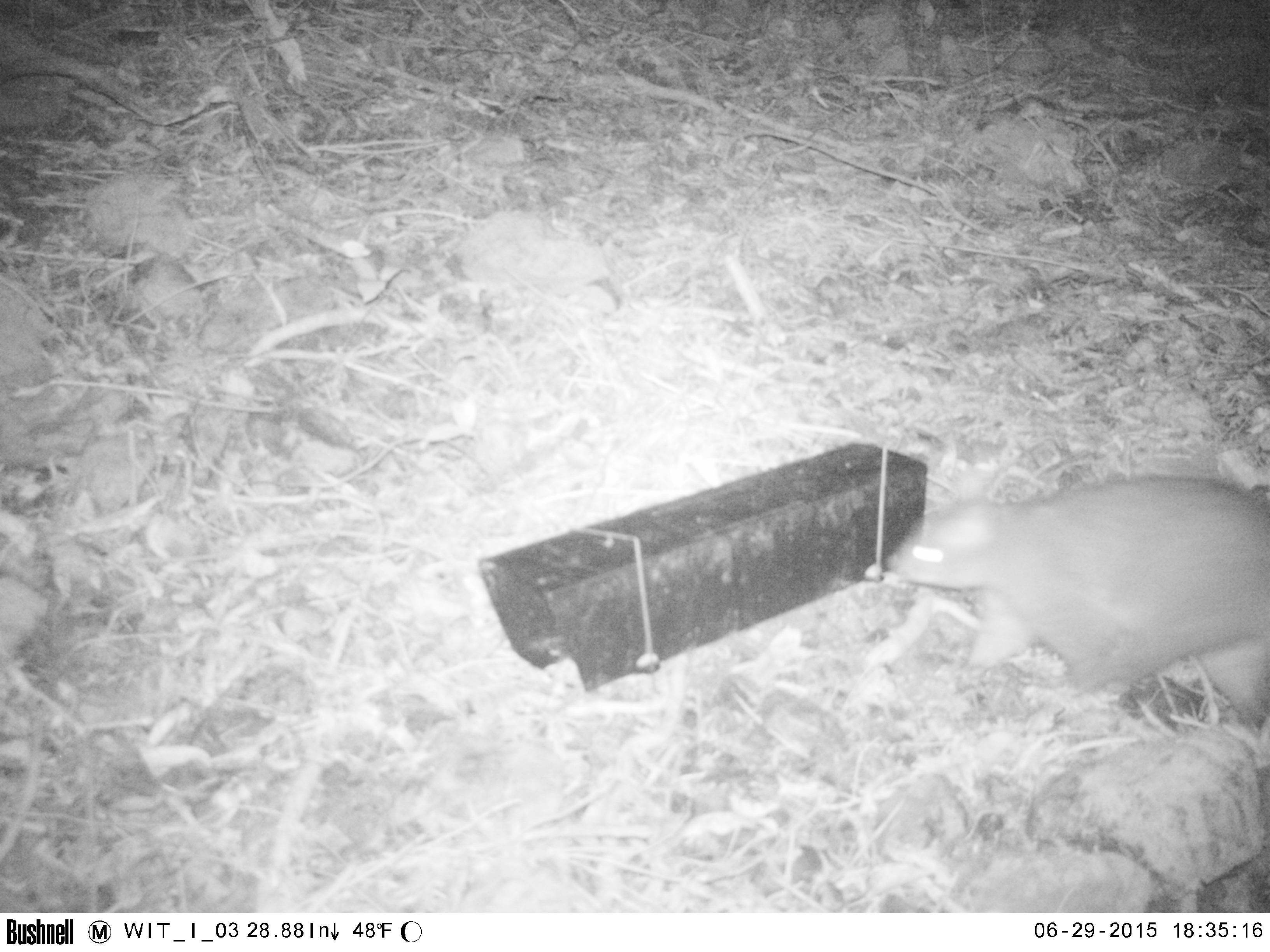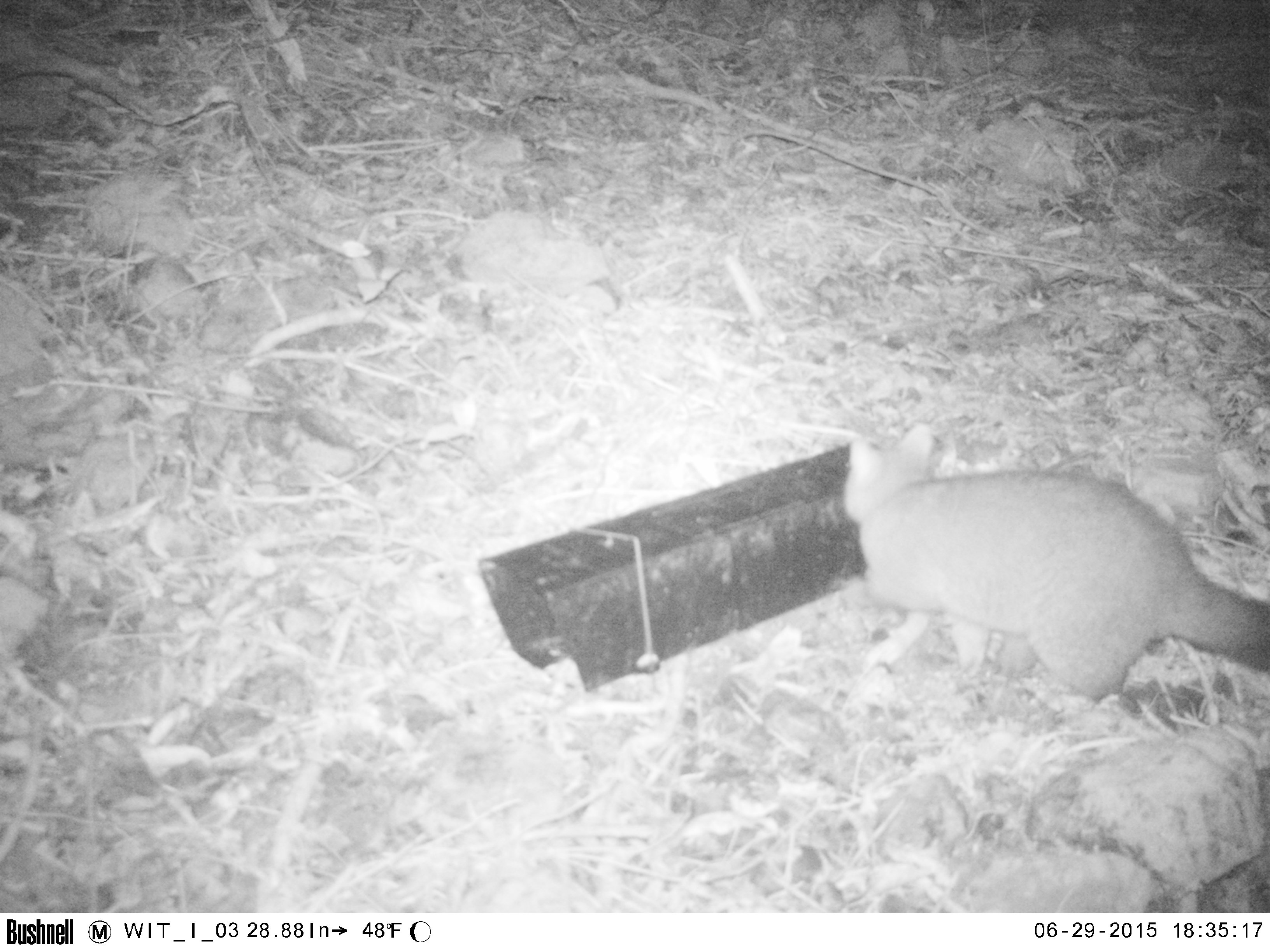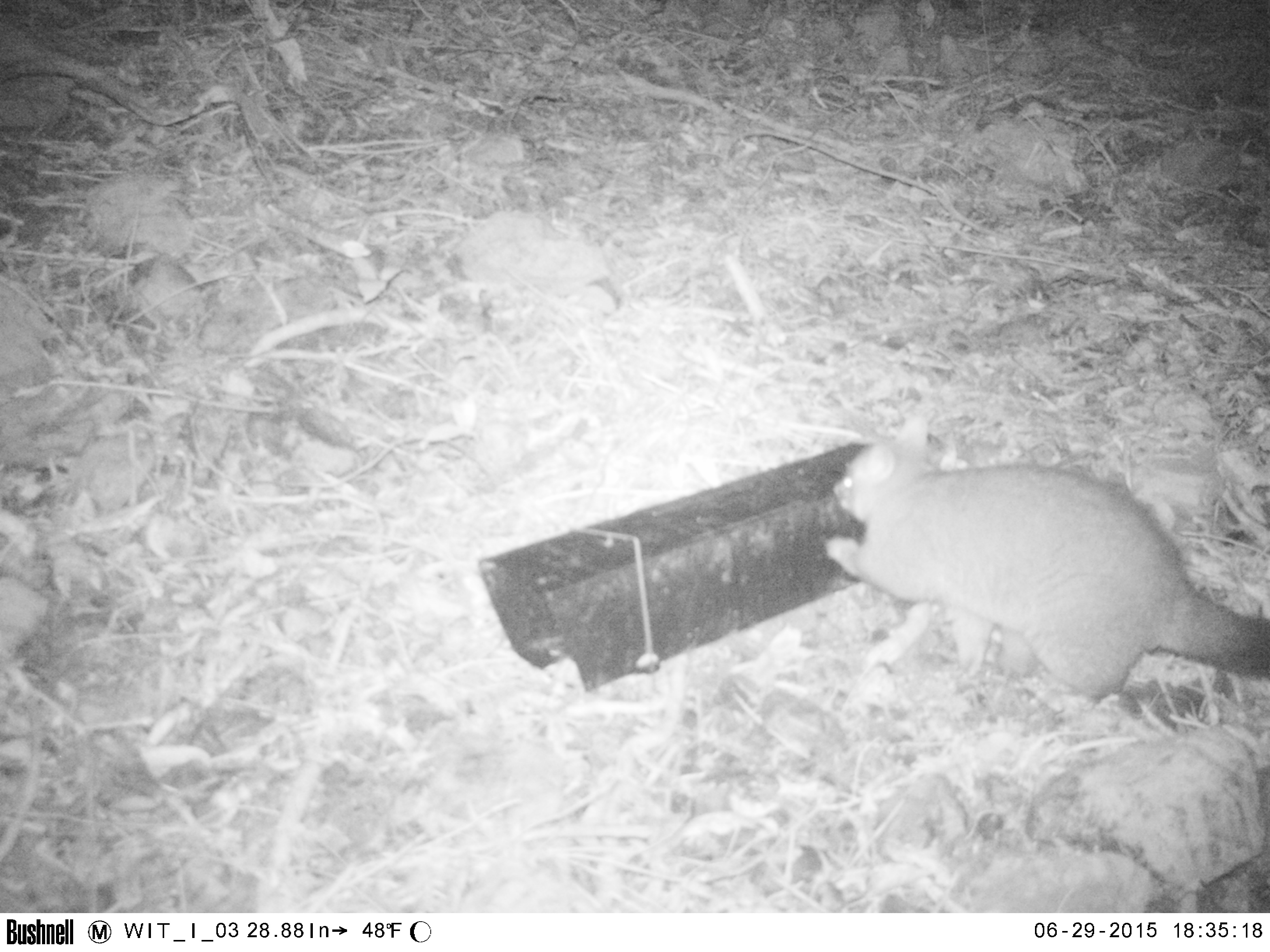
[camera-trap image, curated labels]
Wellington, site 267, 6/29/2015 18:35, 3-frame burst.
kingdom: Animalia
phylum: Chordata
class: Mammalia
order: Didelphimorphia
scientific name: Didelphimorphia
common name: possum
Possum (Didelphimorphia).